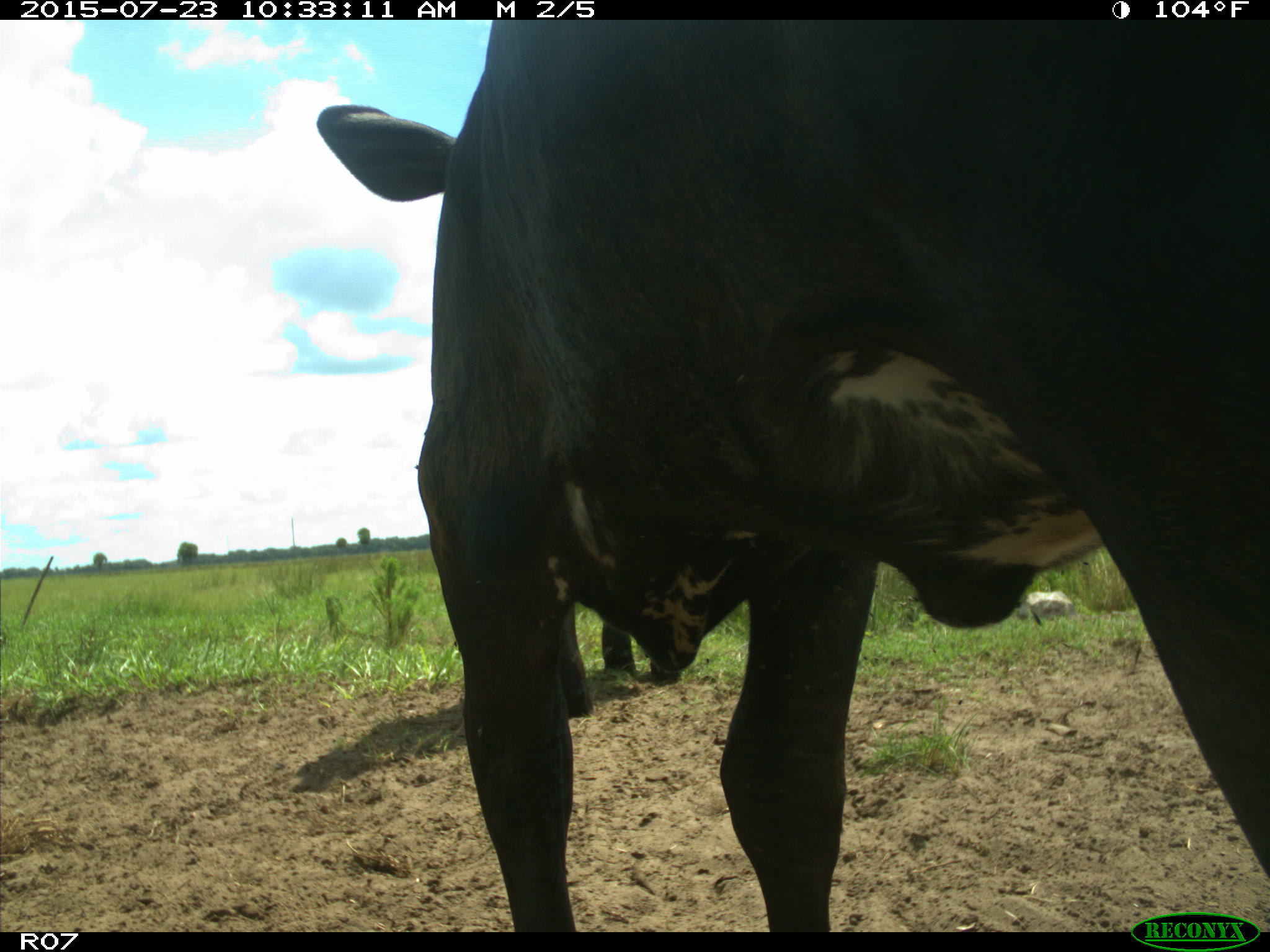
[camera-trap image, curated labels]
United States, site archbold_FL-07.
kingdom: Animalia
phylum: Chordata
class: Mammalia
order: Artiodactyla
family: Bovidae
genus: Bos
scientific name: Bos taurus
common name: domestic cow